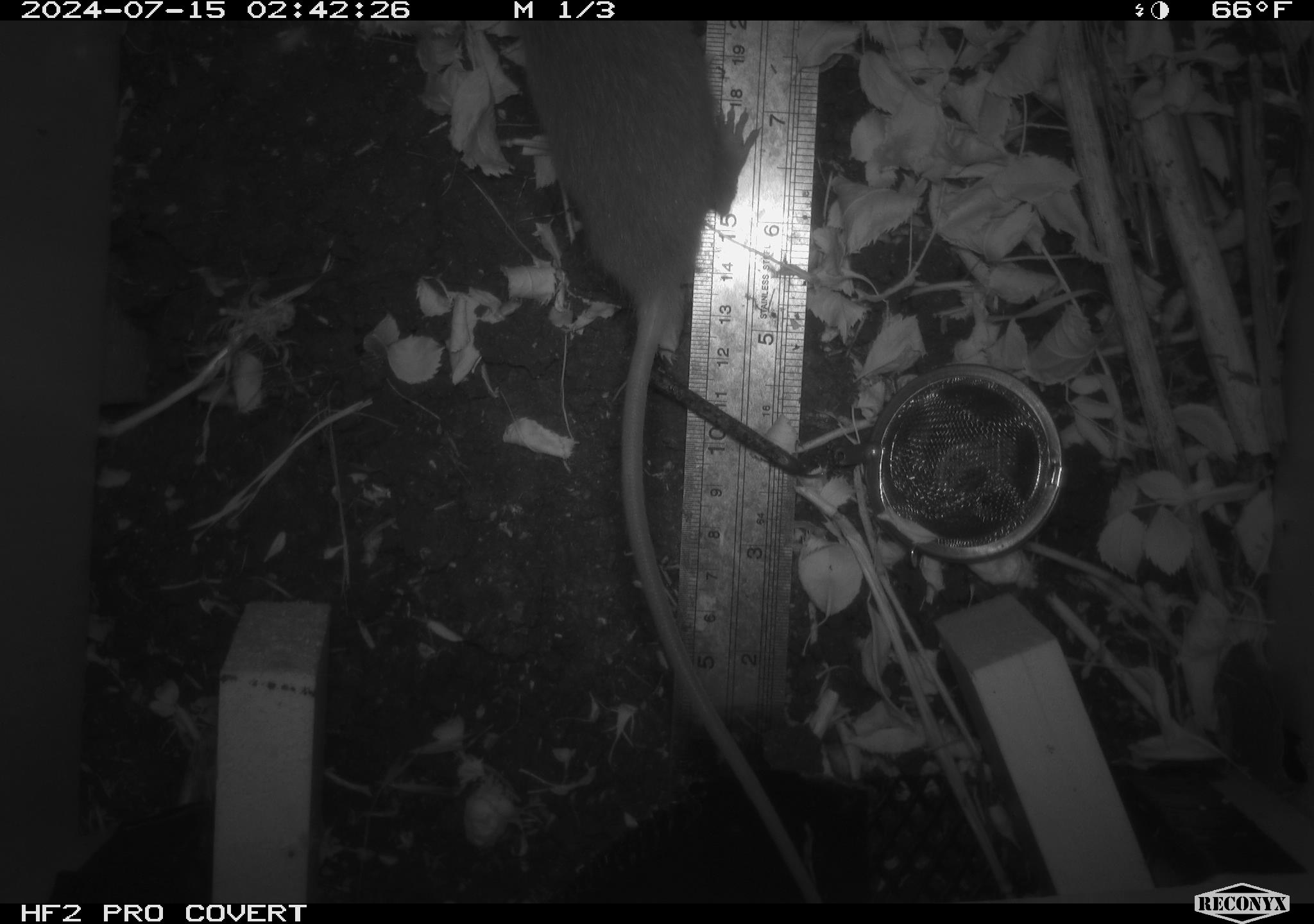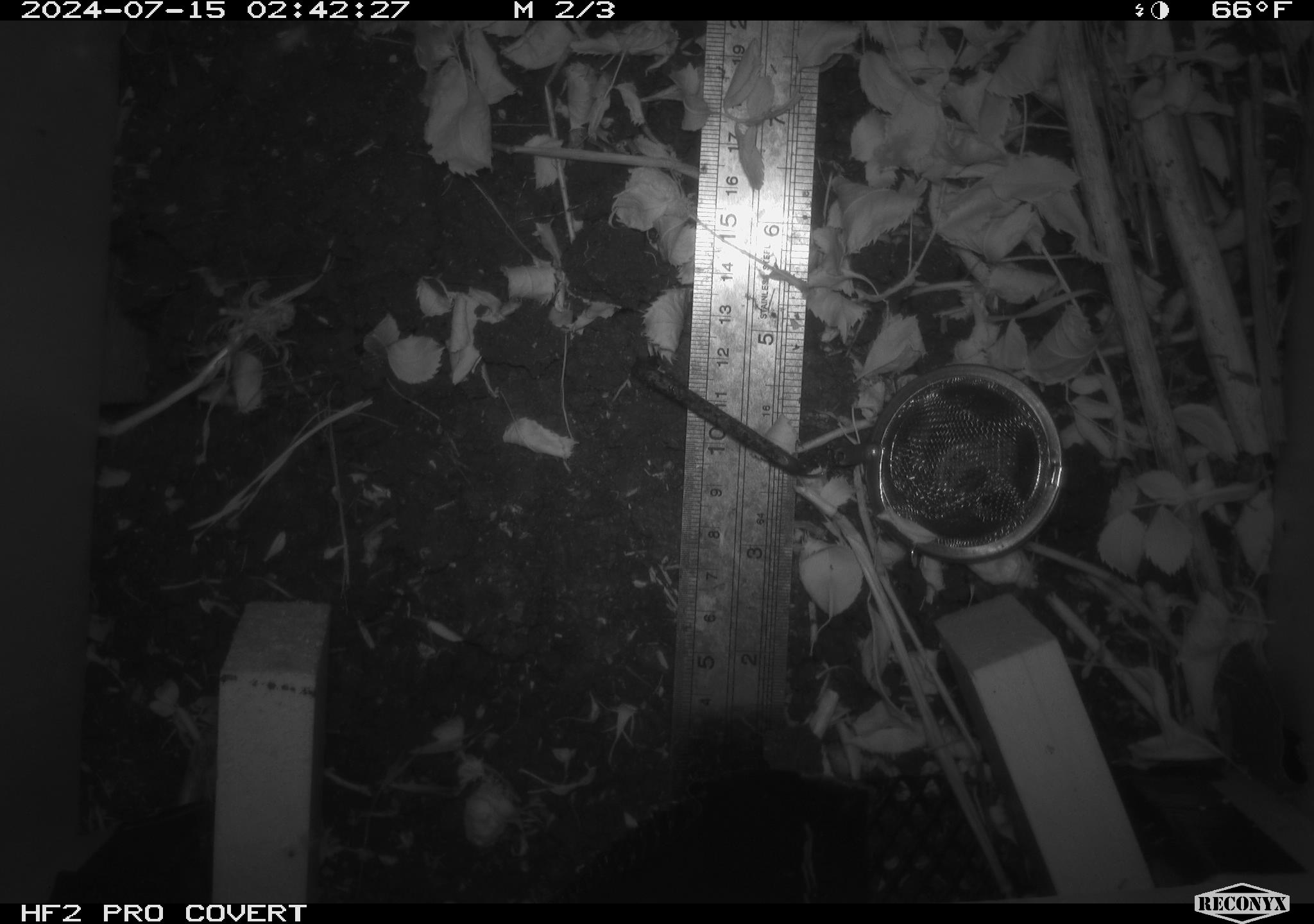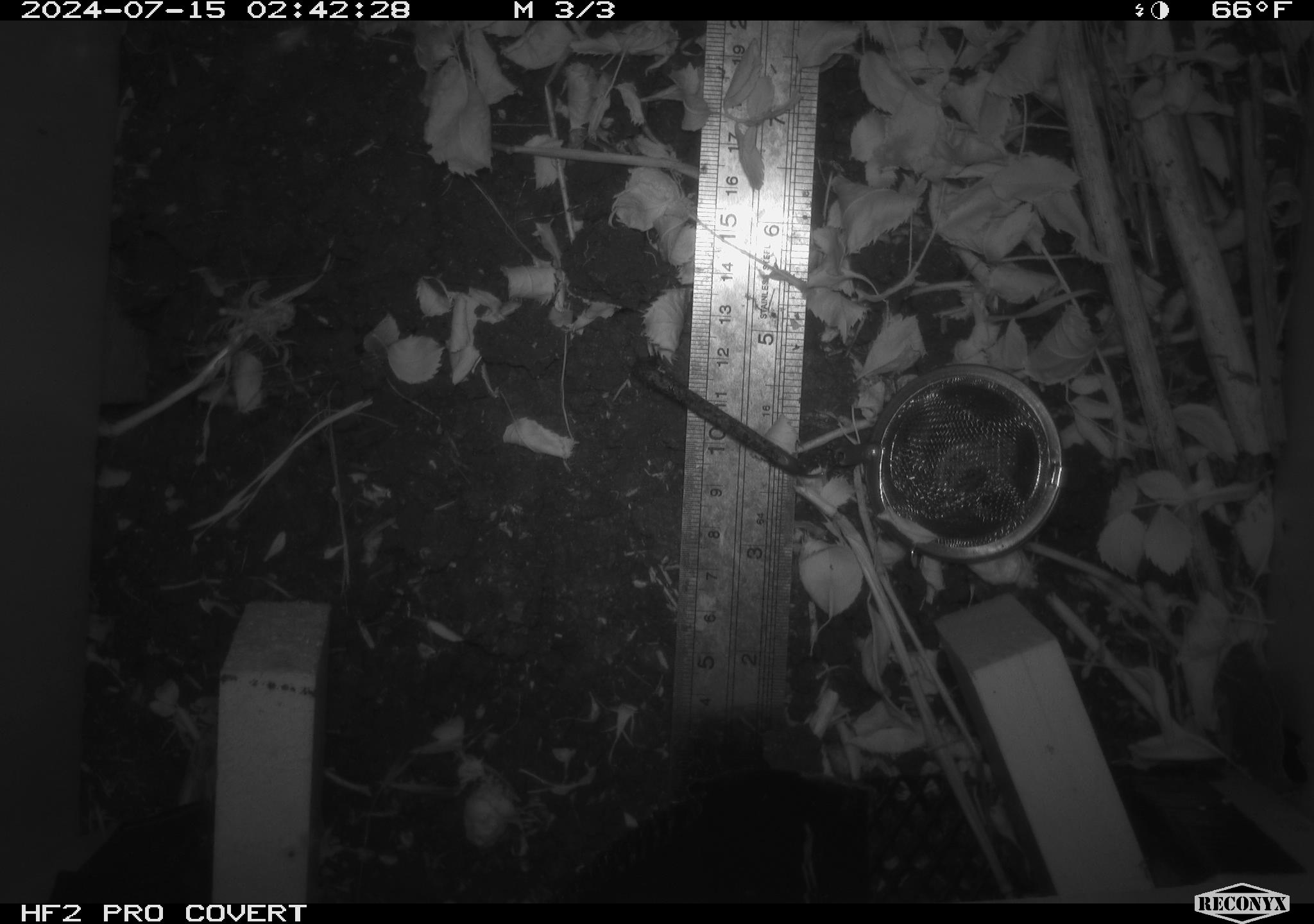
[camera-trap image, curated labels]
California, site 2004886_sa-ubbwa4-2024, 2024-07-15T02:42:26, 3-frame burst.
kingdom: Animalia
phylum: Chordata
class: Mammalia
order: Rodentia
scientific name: Rodentia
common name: woodrat or rat or mouse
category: woodrat or rat or mouse species